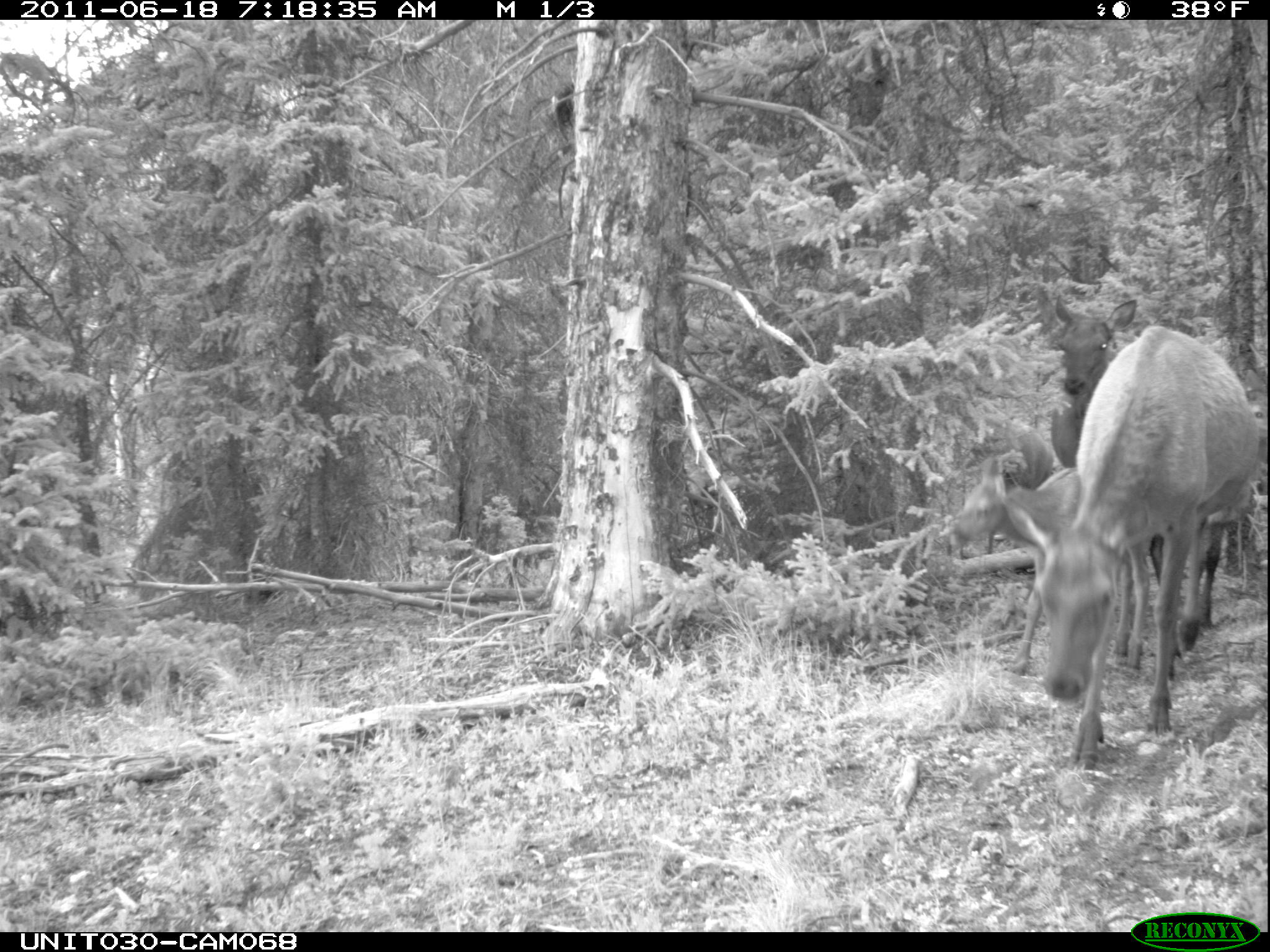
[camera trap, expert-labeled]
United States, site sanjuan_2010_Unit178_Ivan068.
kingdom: Animalia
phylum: Chordata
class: Mammalia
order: Artiodactyla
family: Cervidae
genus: Cervus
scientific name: Cervus elaphus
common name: red deer